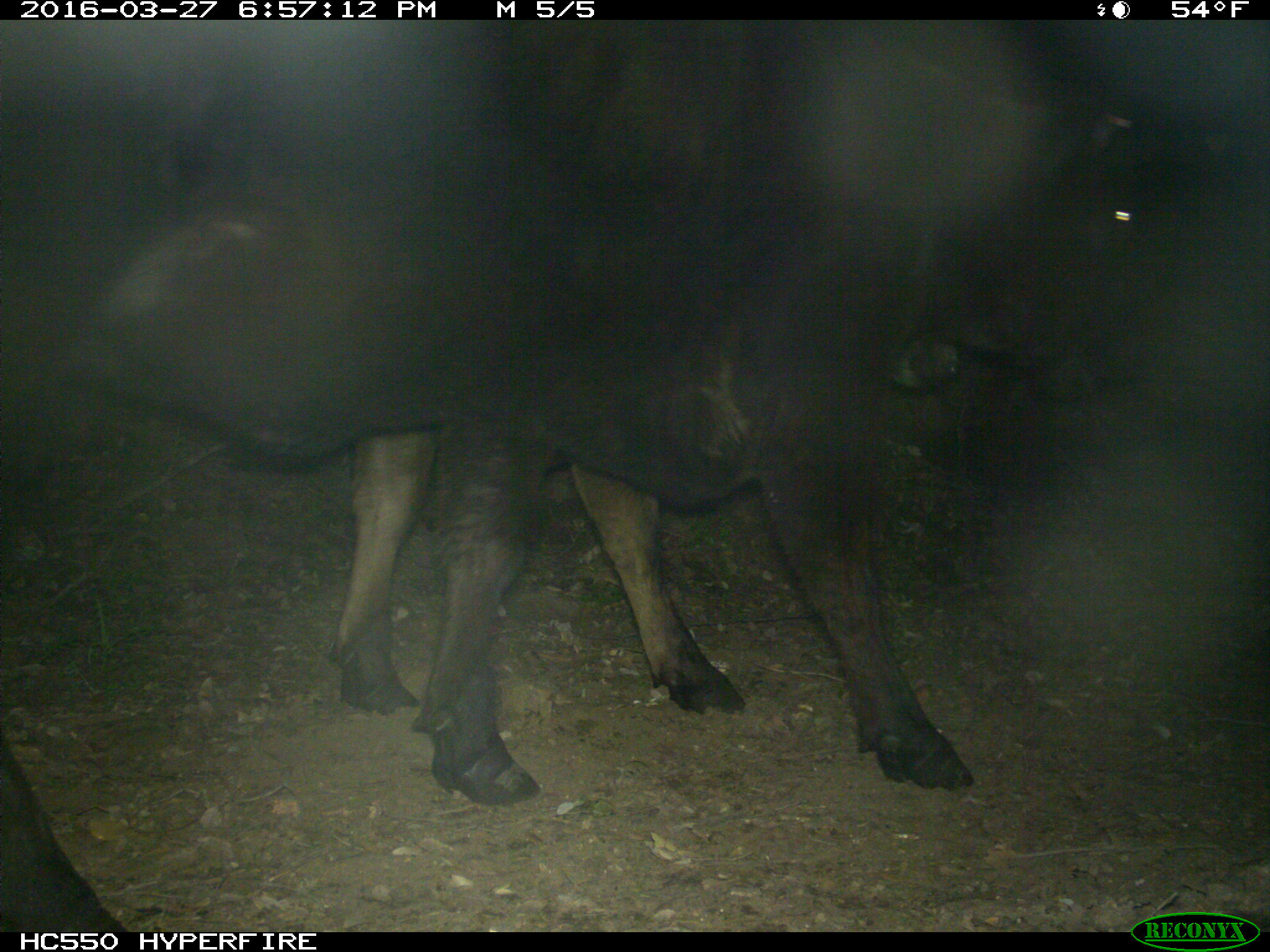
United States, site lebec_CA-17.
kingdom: Animalia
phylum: Chordata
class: Mammalia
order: Artiodactyla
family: Bovidae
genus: Bos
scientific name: Bos taurus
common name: domestic cow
Bos taurus (domestic cow).